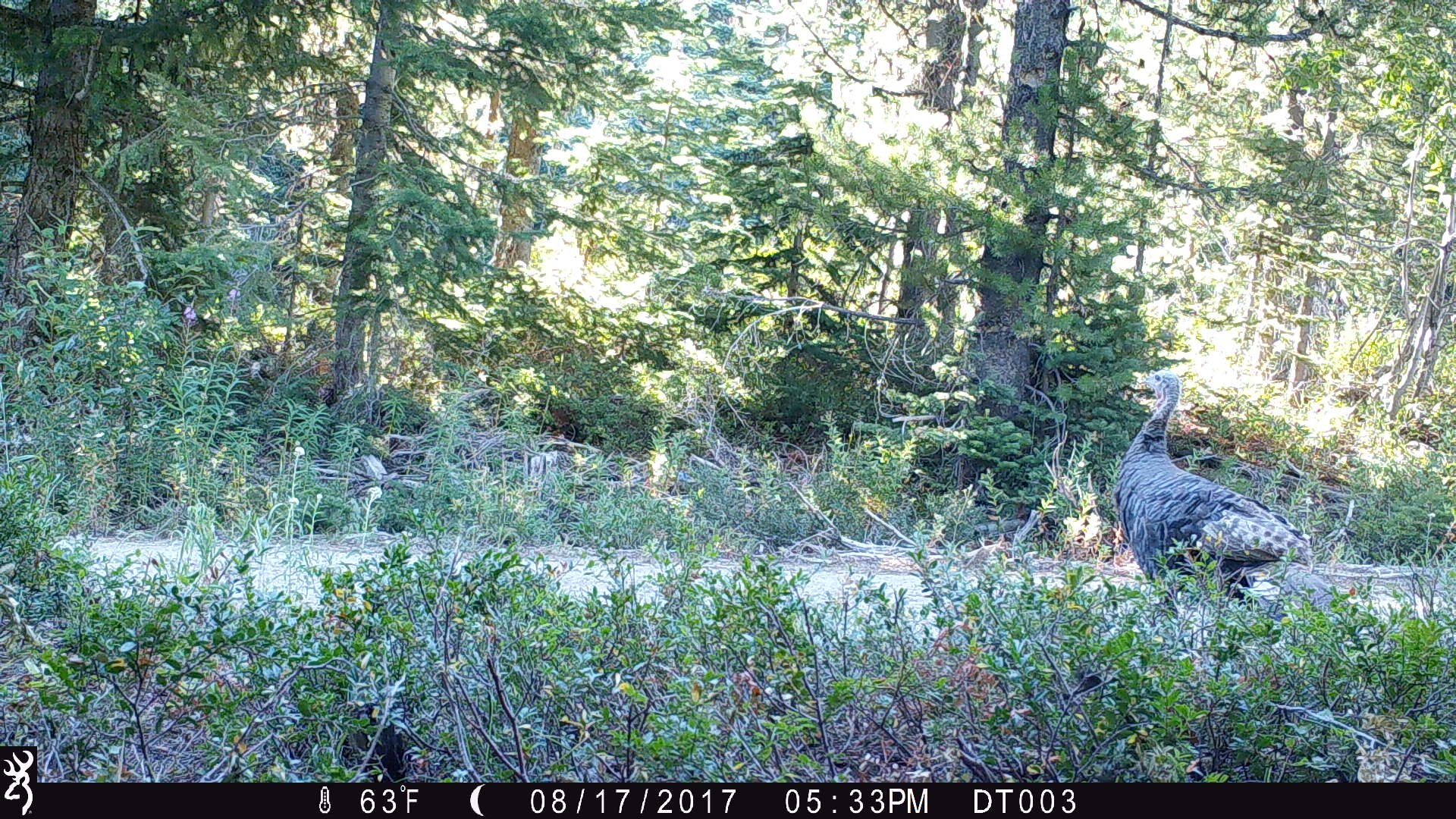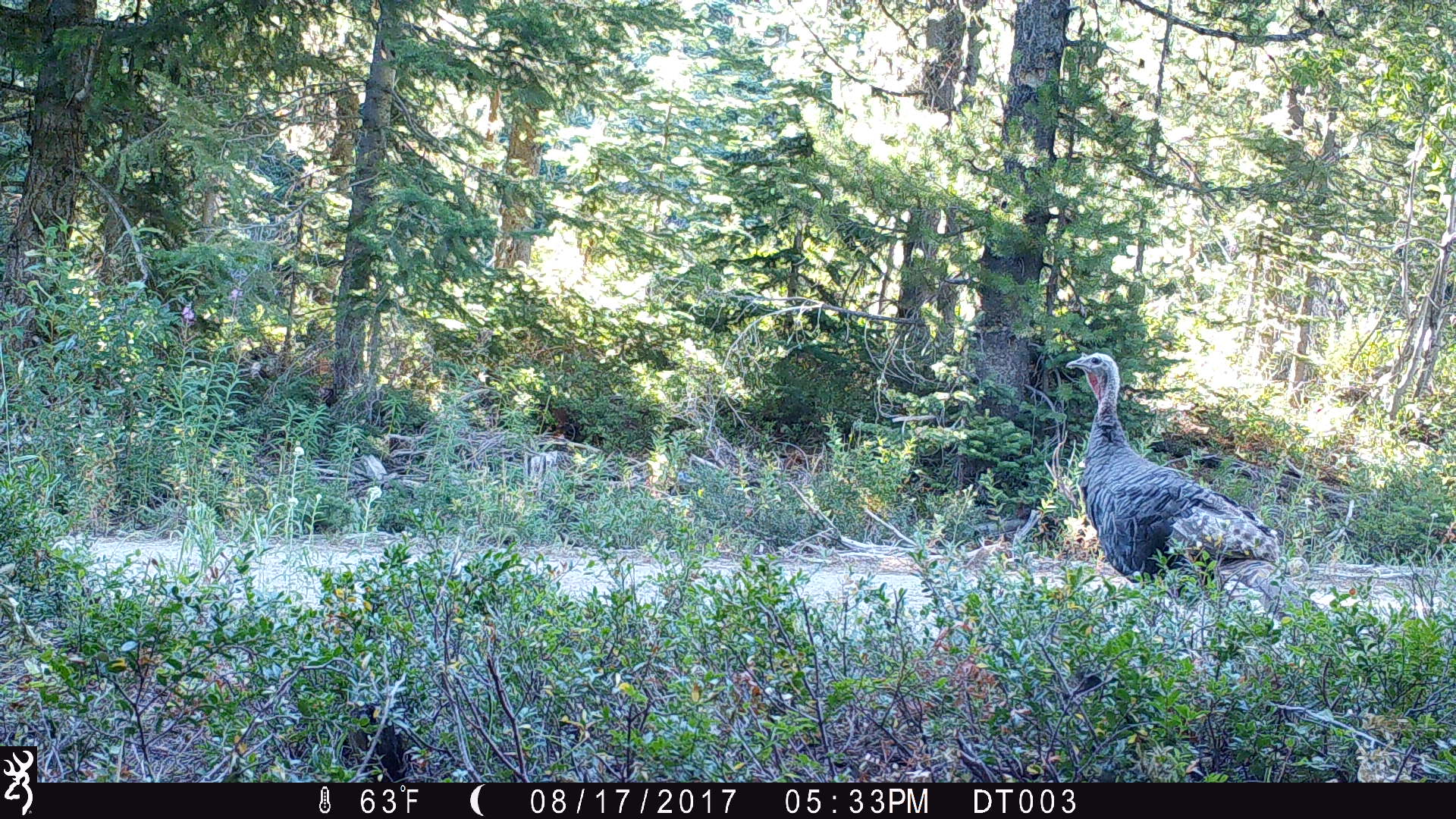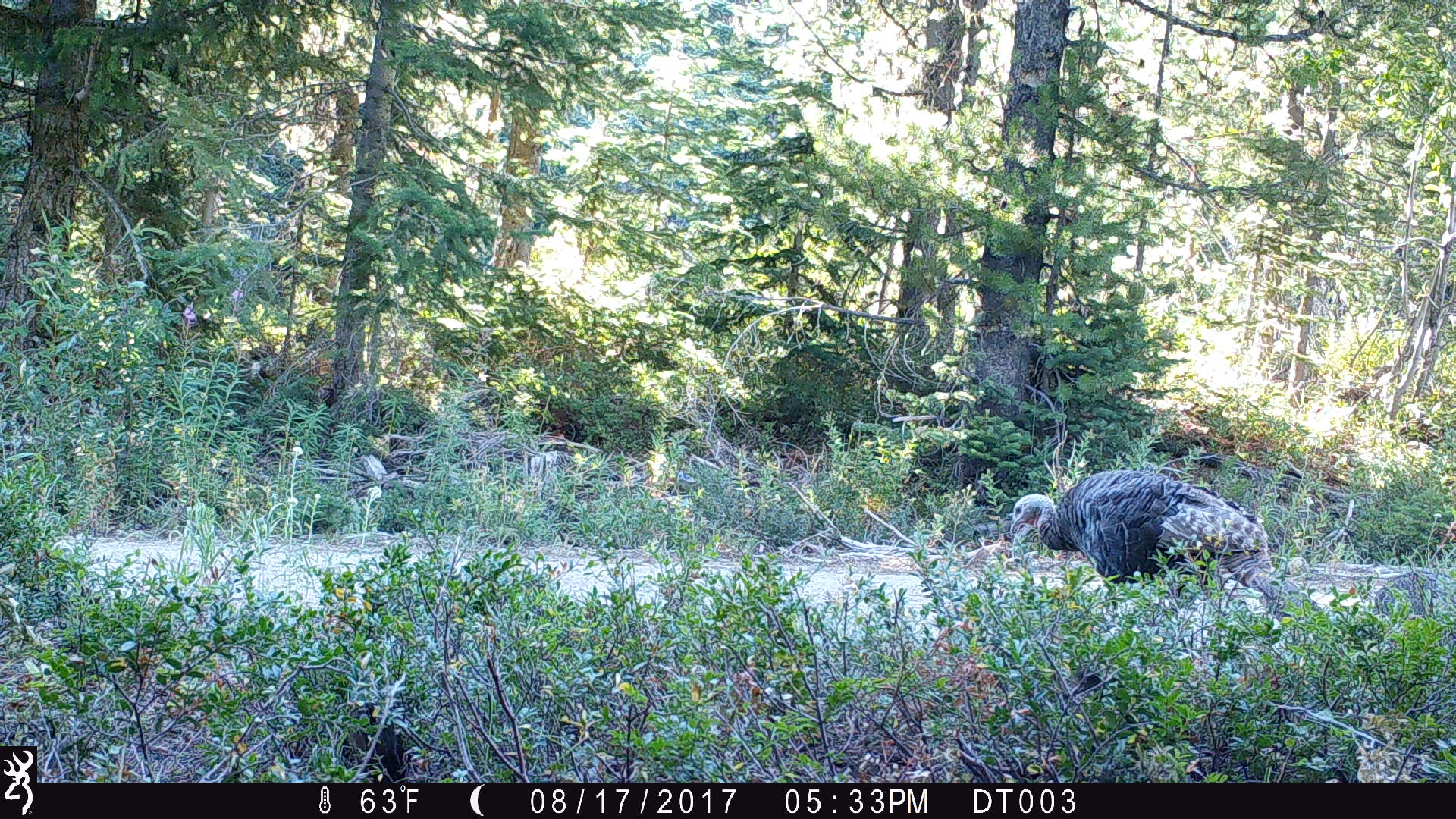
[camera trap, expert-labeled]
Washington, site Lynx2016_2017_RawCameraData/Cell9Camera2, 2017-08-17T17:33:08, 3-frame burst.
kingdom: Animalia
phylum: Chordata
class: Aves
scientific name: Aves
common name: birds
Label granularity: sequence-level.